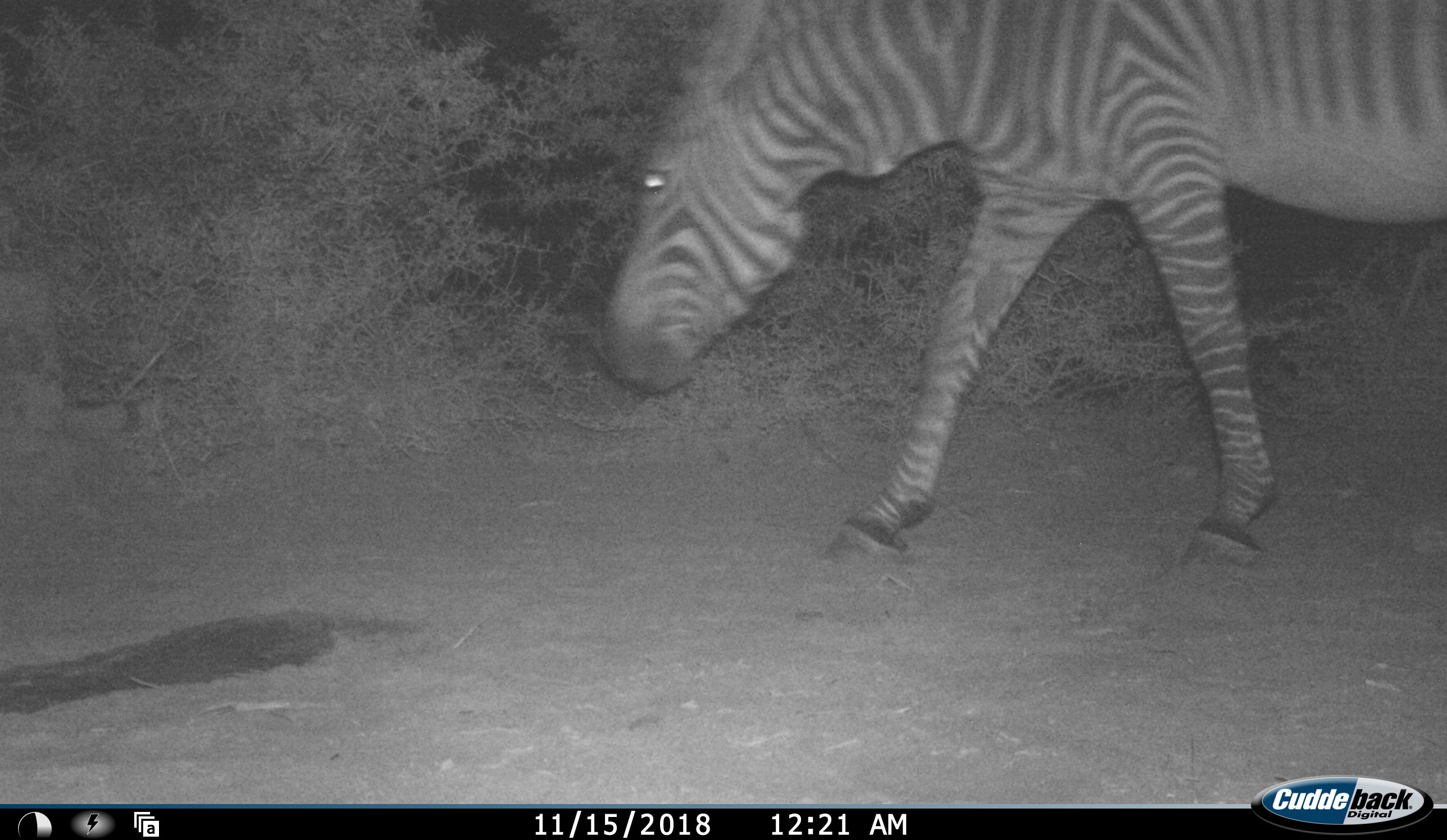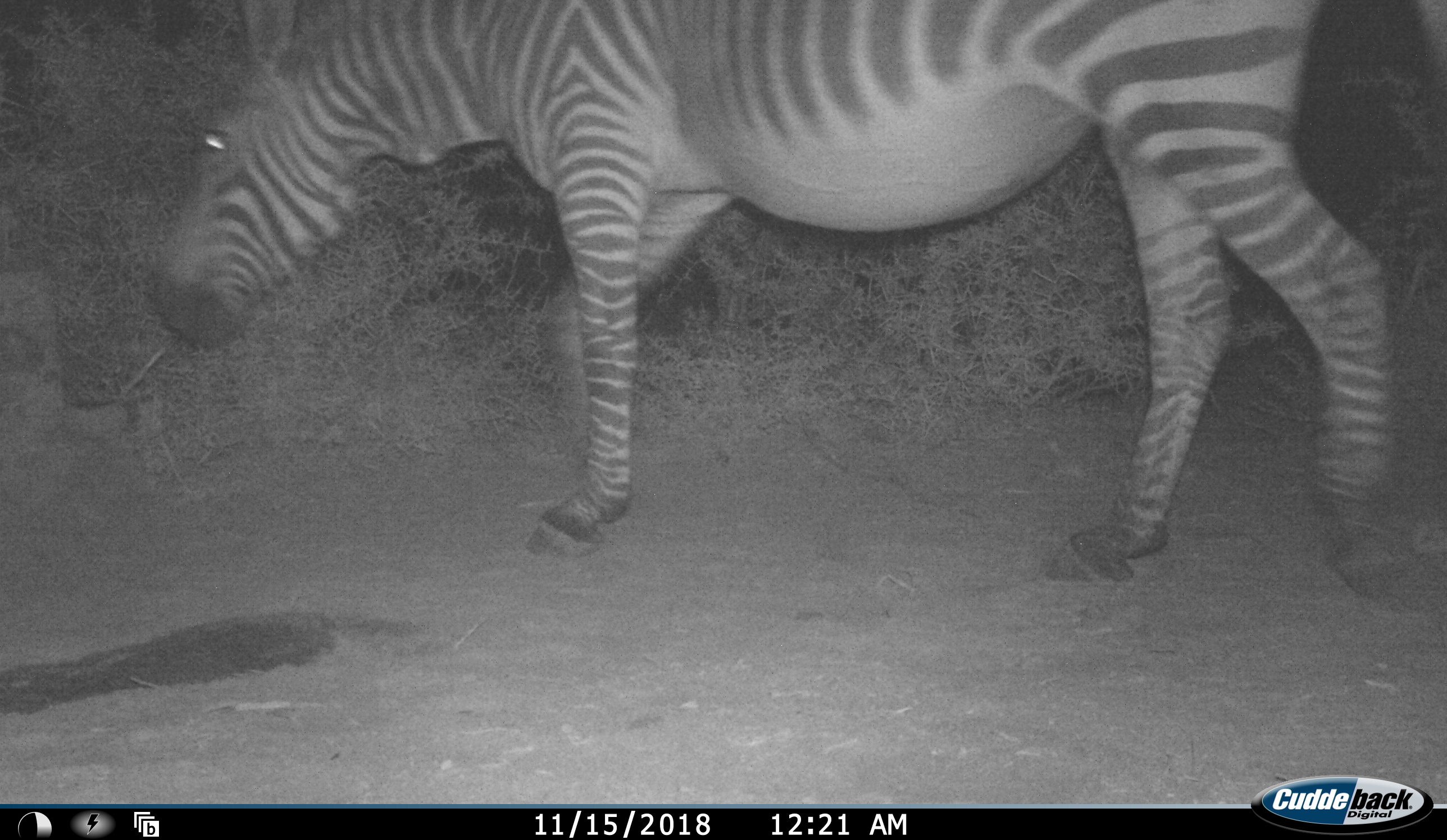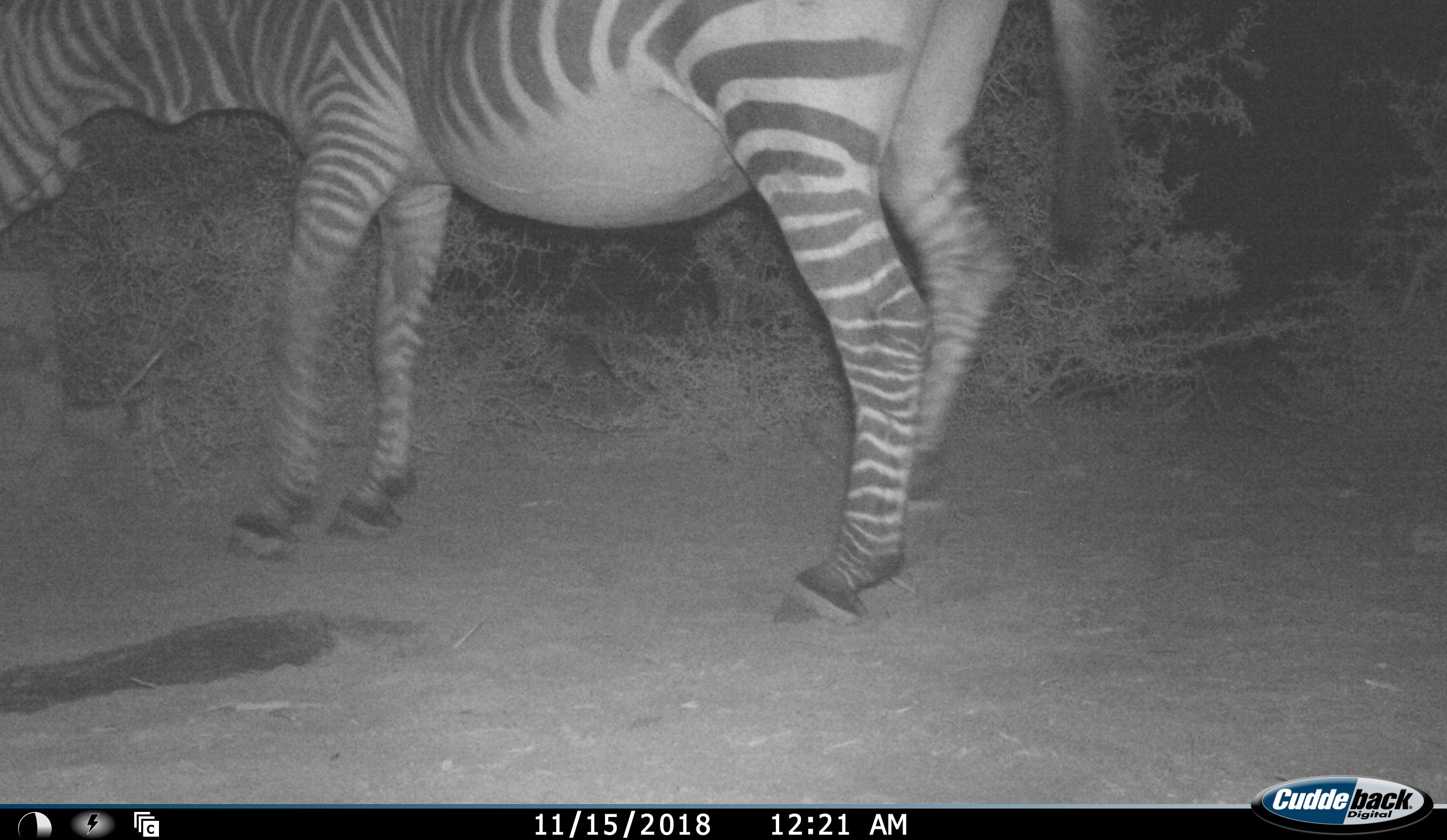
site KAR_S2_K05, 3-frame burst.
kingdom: Animalia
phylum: Chordata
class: Mammalia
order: Perissodactyla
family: Equidae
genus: Equus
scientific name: Equus zebra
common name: mountain zebra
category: zebramountain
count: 1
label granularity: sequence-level